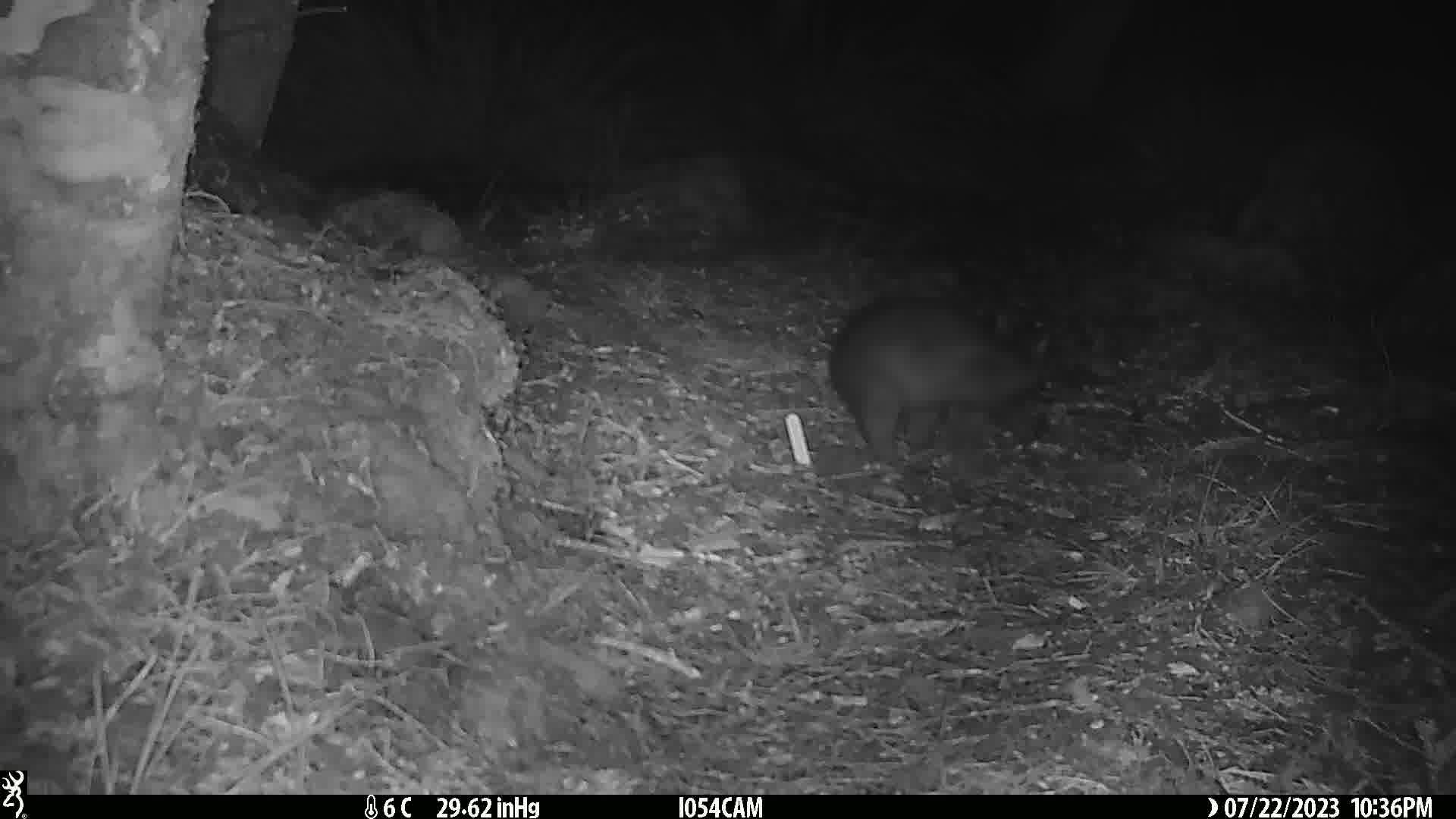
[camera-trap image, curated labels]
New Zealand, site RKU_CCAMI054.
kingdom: Animalia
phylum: Chordata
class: Mammalia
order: Diprotodontia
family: Phalangeridae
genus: Trichosurus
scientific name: Trichosurus vulpecula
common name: common brushtail possum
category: possum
Possum (common brushtail possum) (Trichosurus vulpecula).